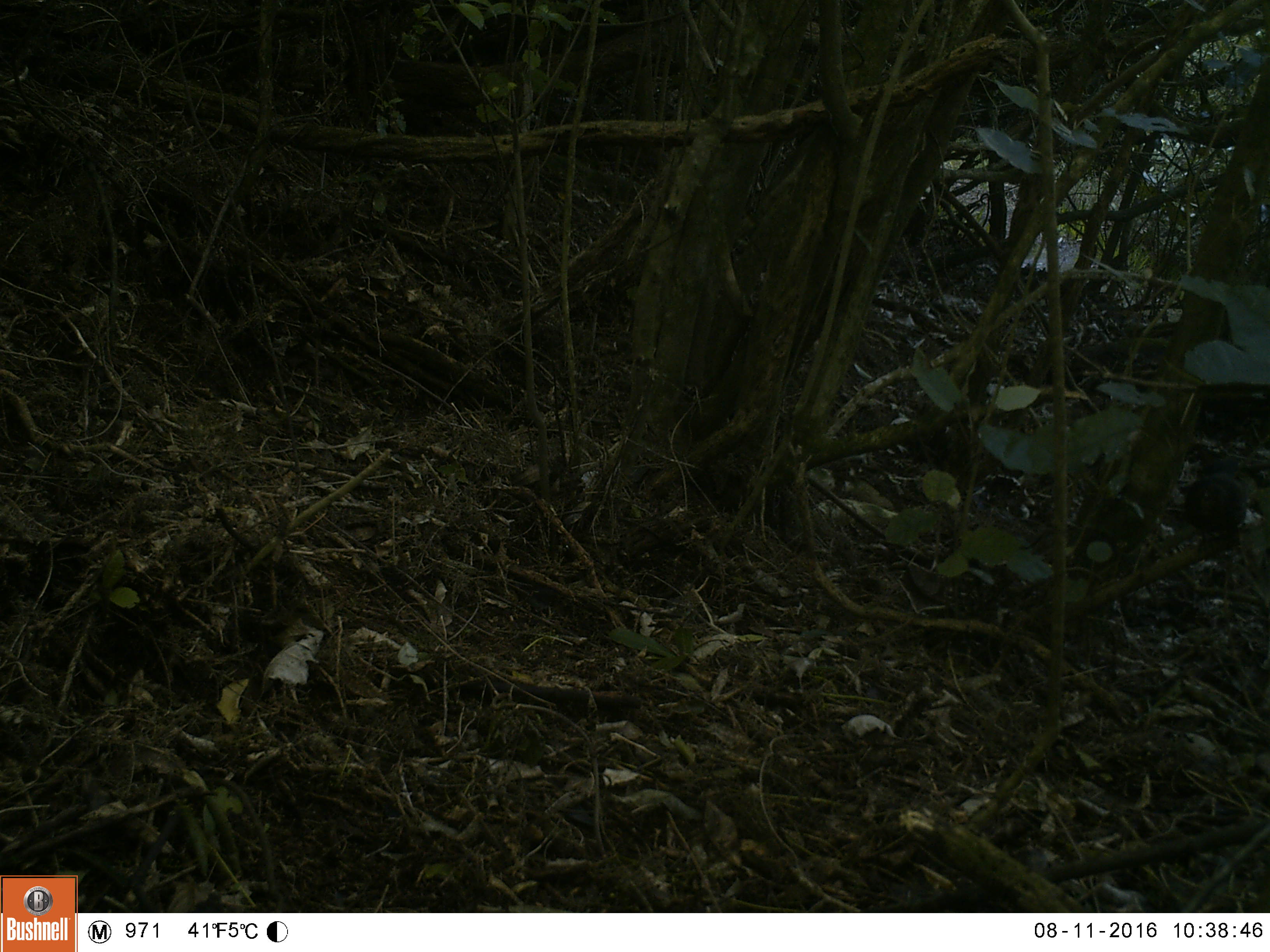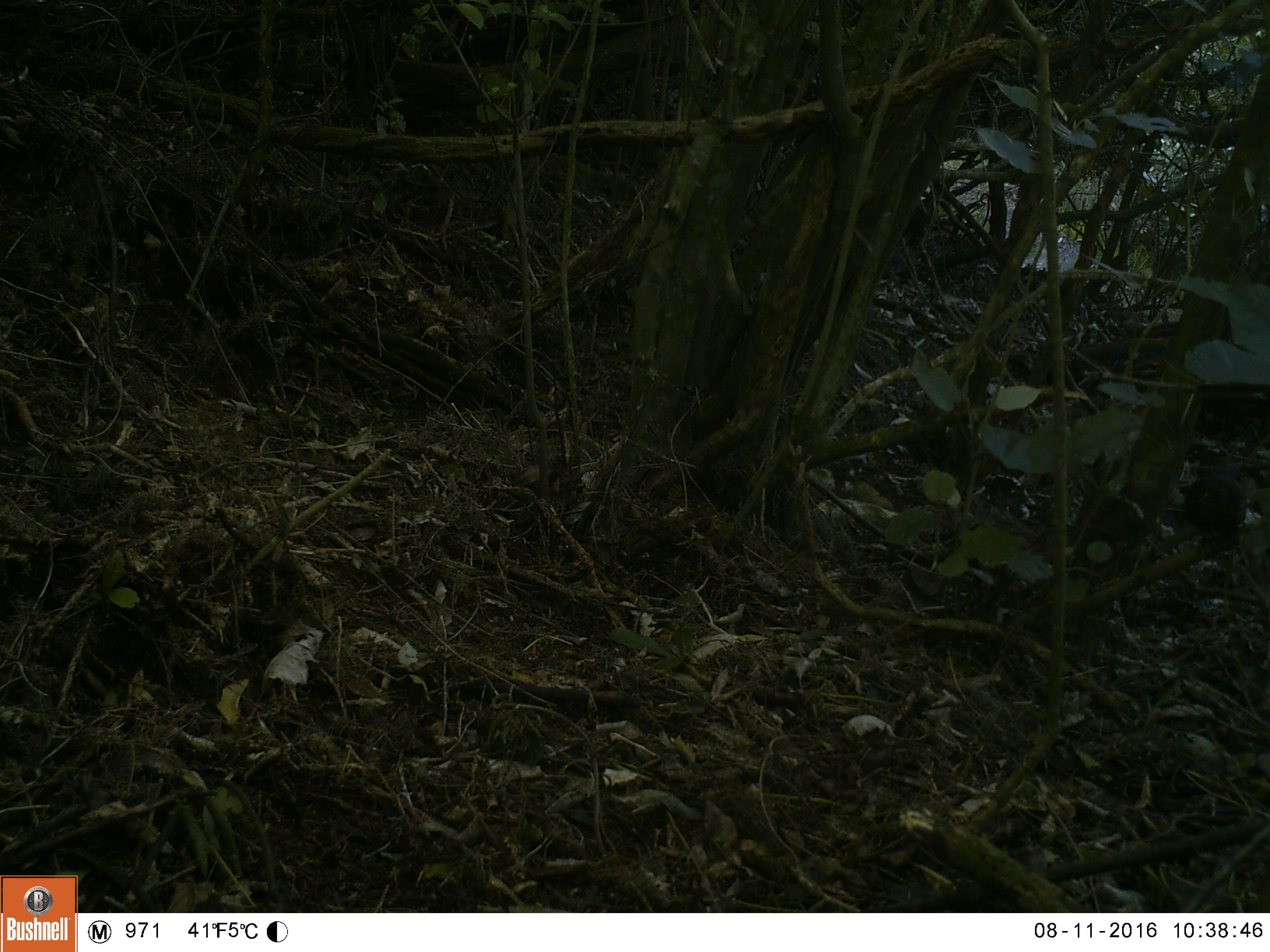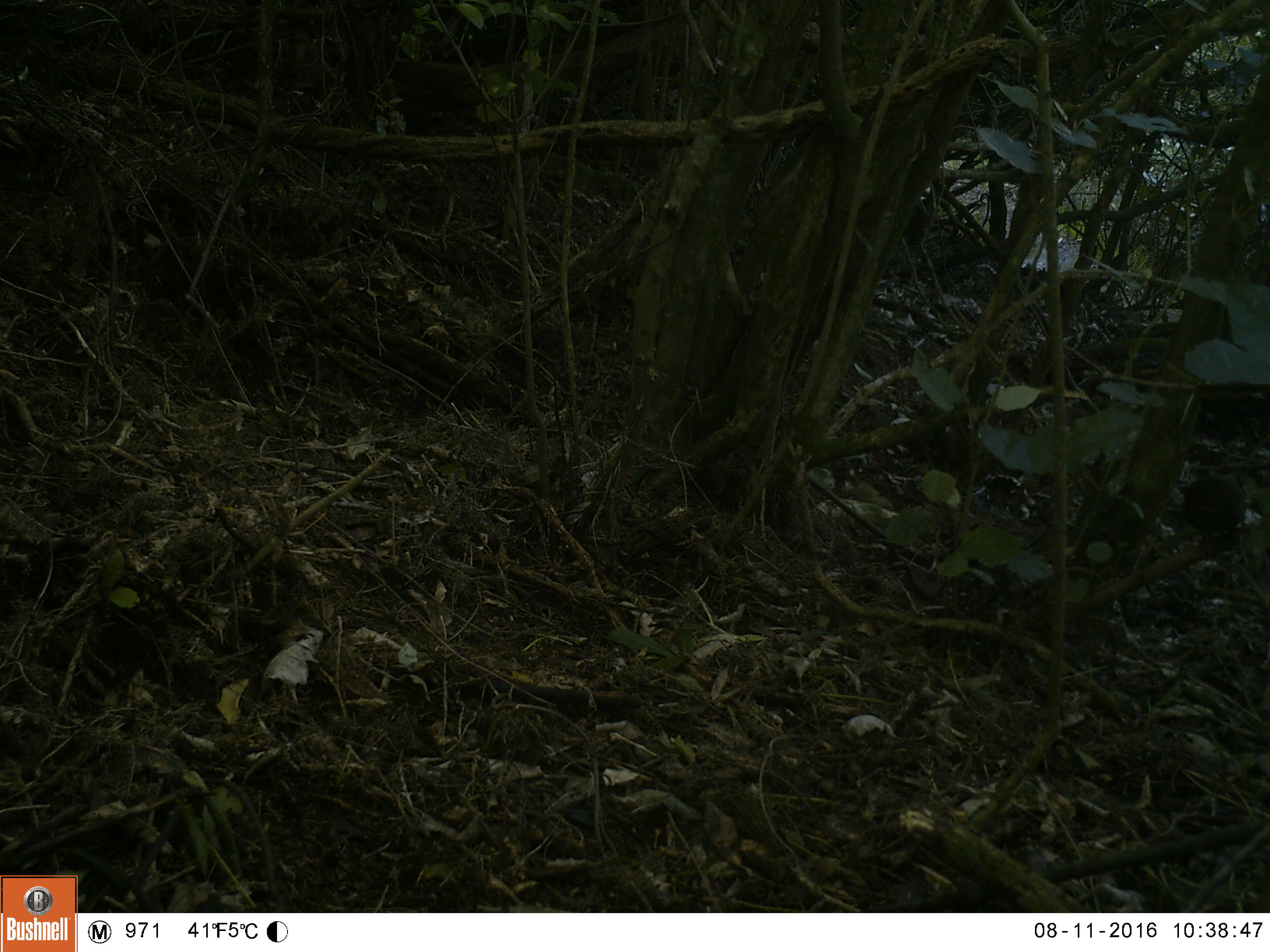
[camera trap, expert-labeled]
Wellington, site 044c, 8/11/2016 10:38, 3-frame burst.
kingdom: Animalia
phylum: Chordata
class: Aves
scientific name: Aves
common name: bird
Bird (Aves).